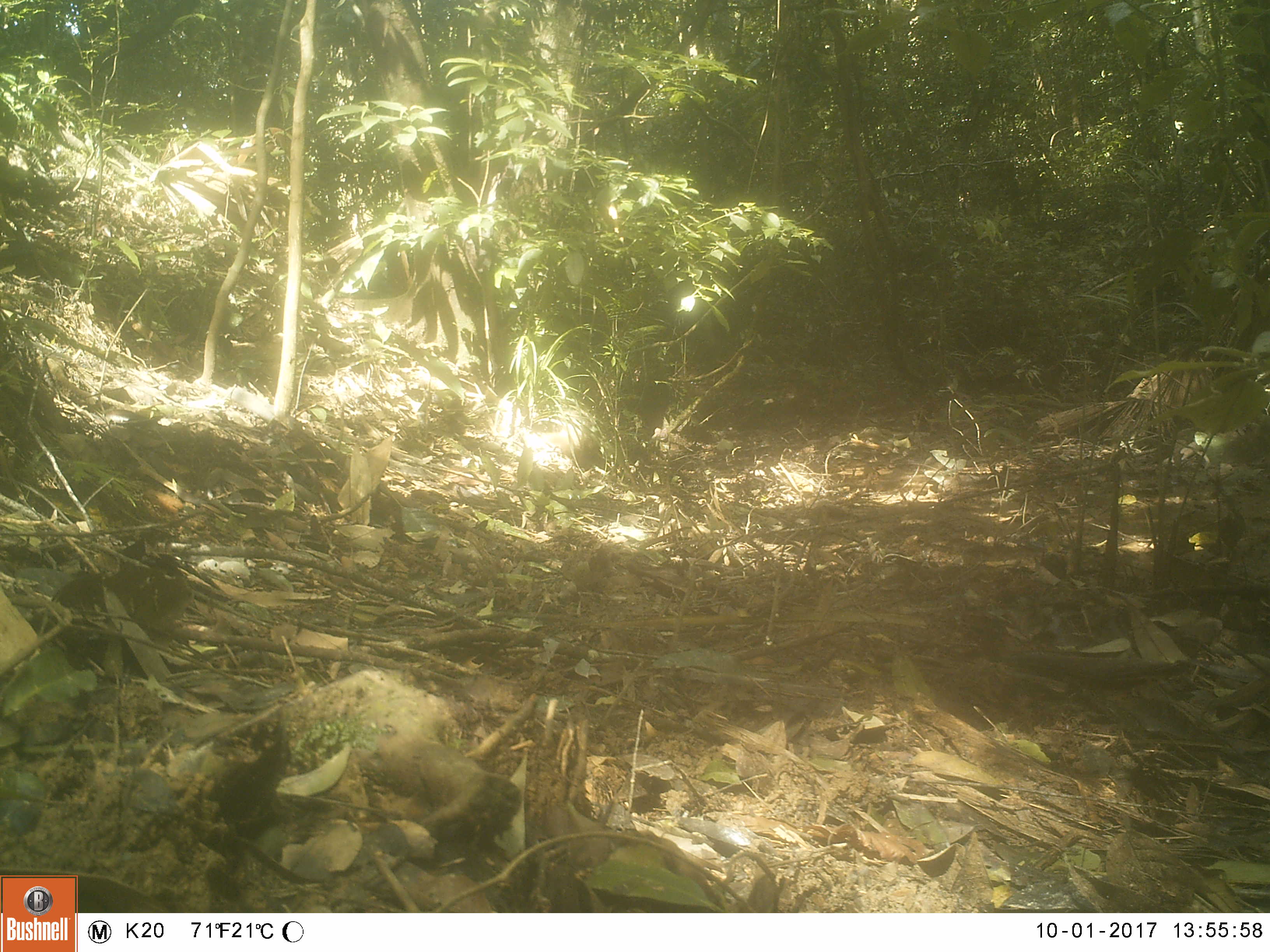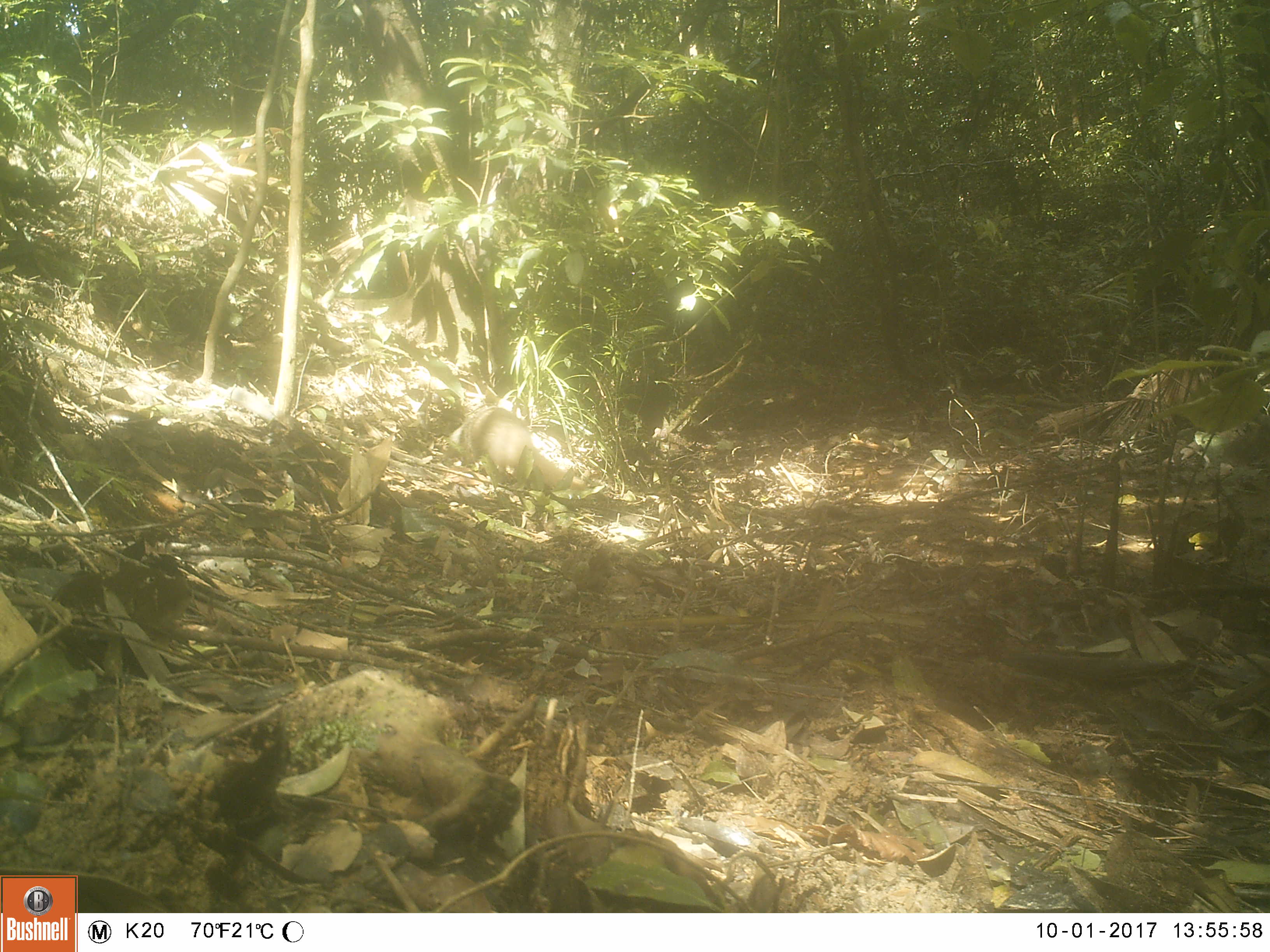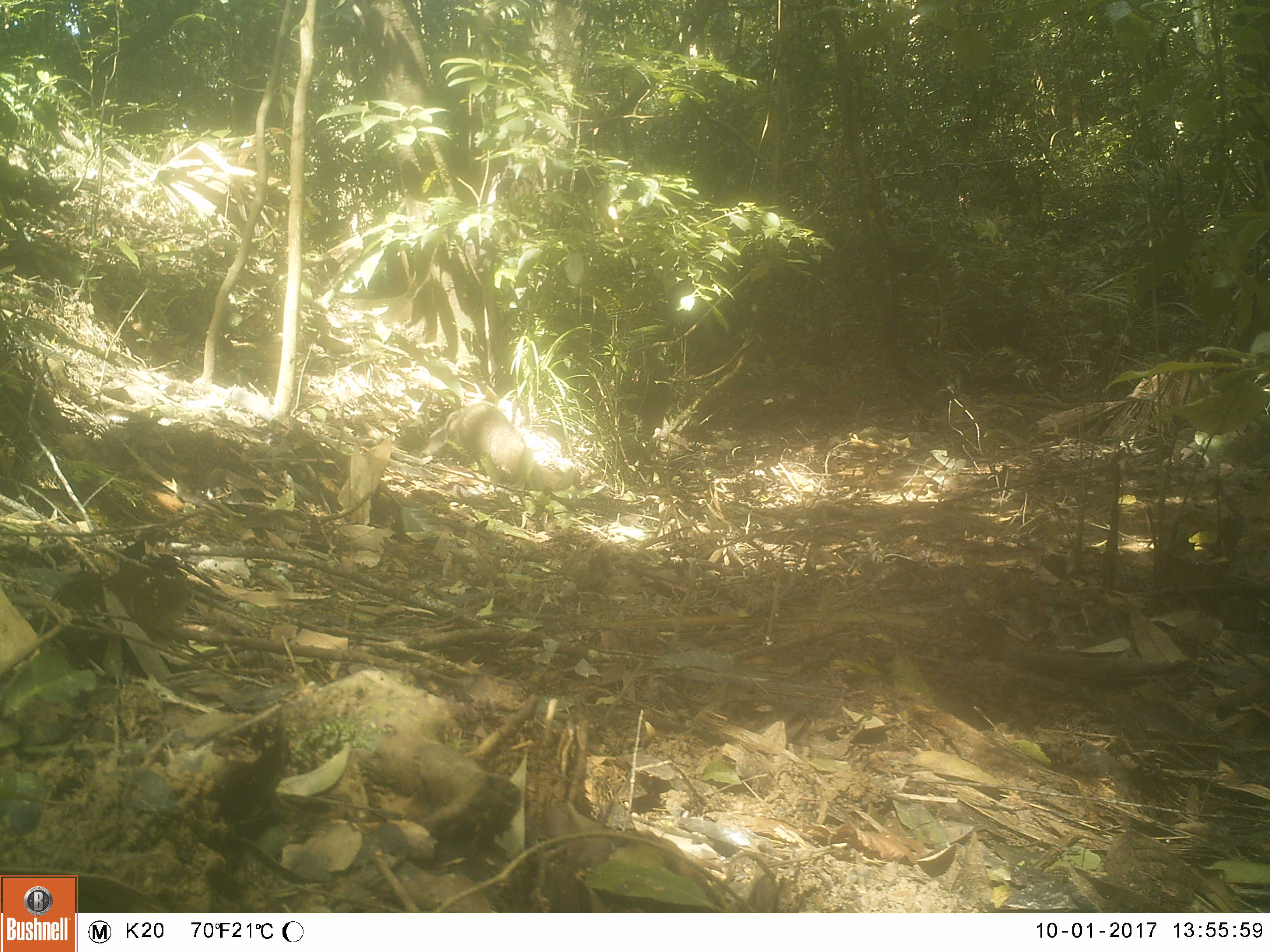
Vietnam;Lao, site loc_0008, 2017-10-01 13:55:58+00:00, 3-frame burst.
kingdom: Animalia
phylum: Chordata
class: Mammalia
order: Carnivora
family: Herpestidae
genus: Urva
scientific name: Urva urva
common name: crab-eating mongoose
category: crab eating mongoose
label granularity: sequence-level